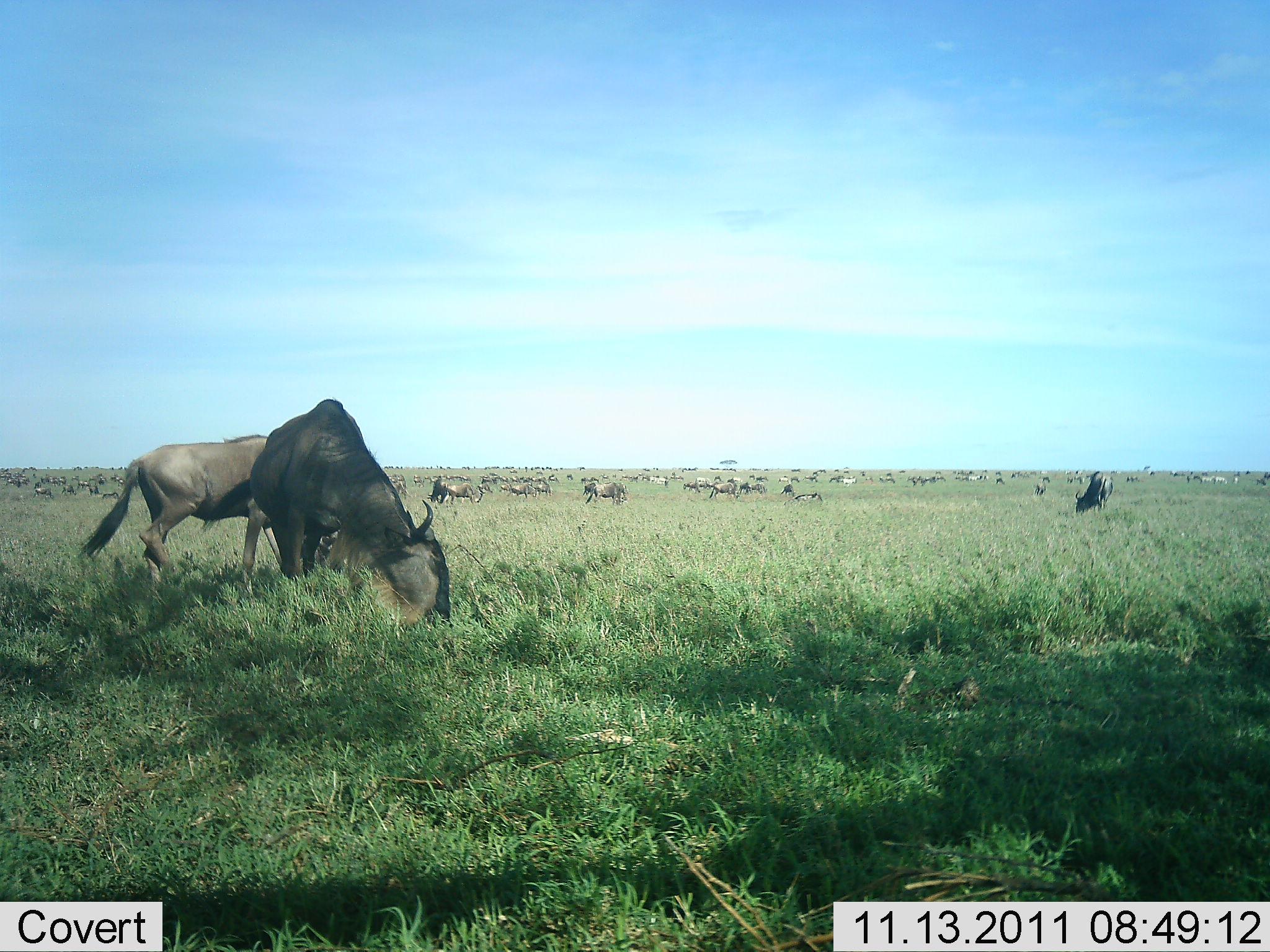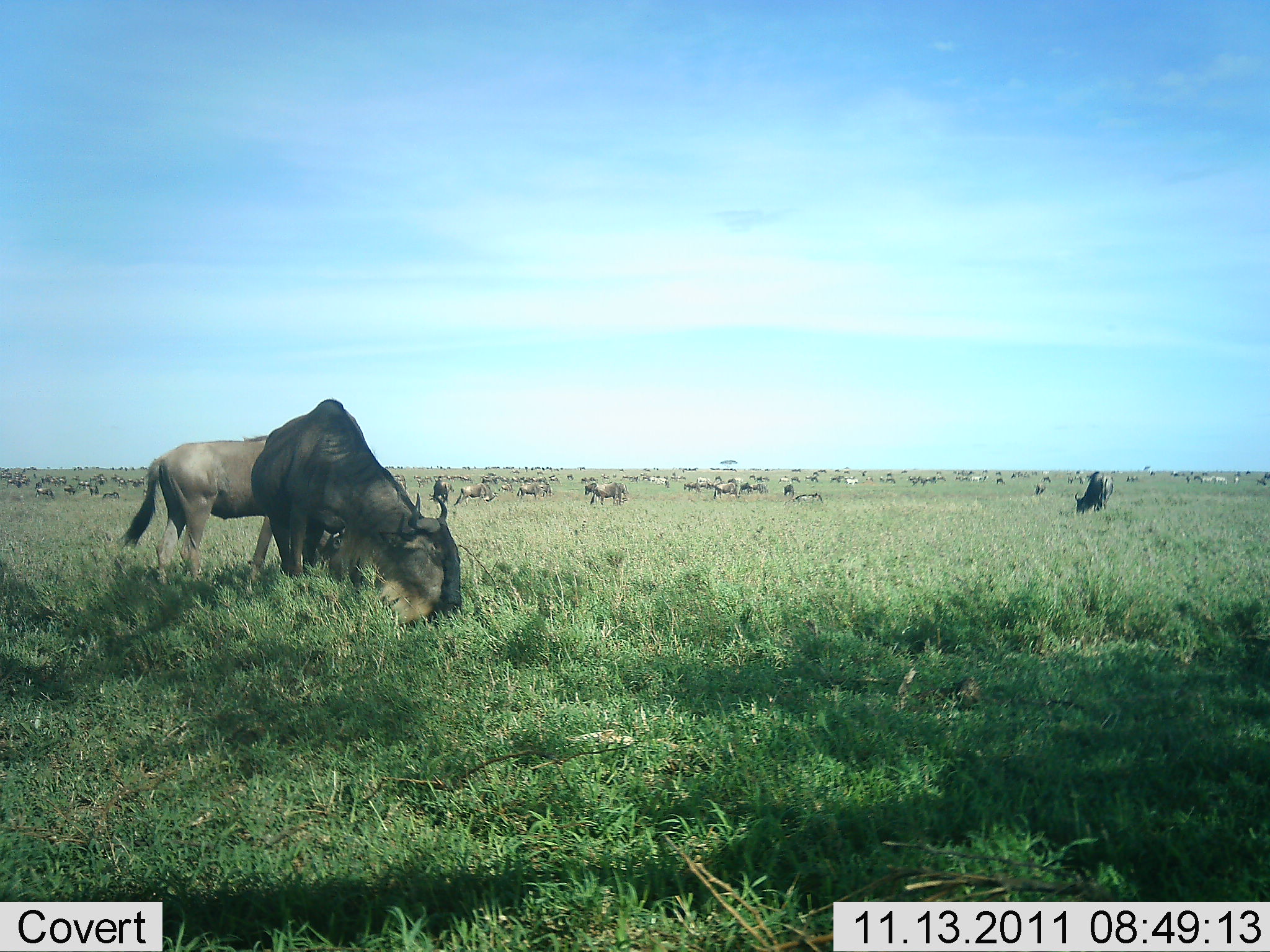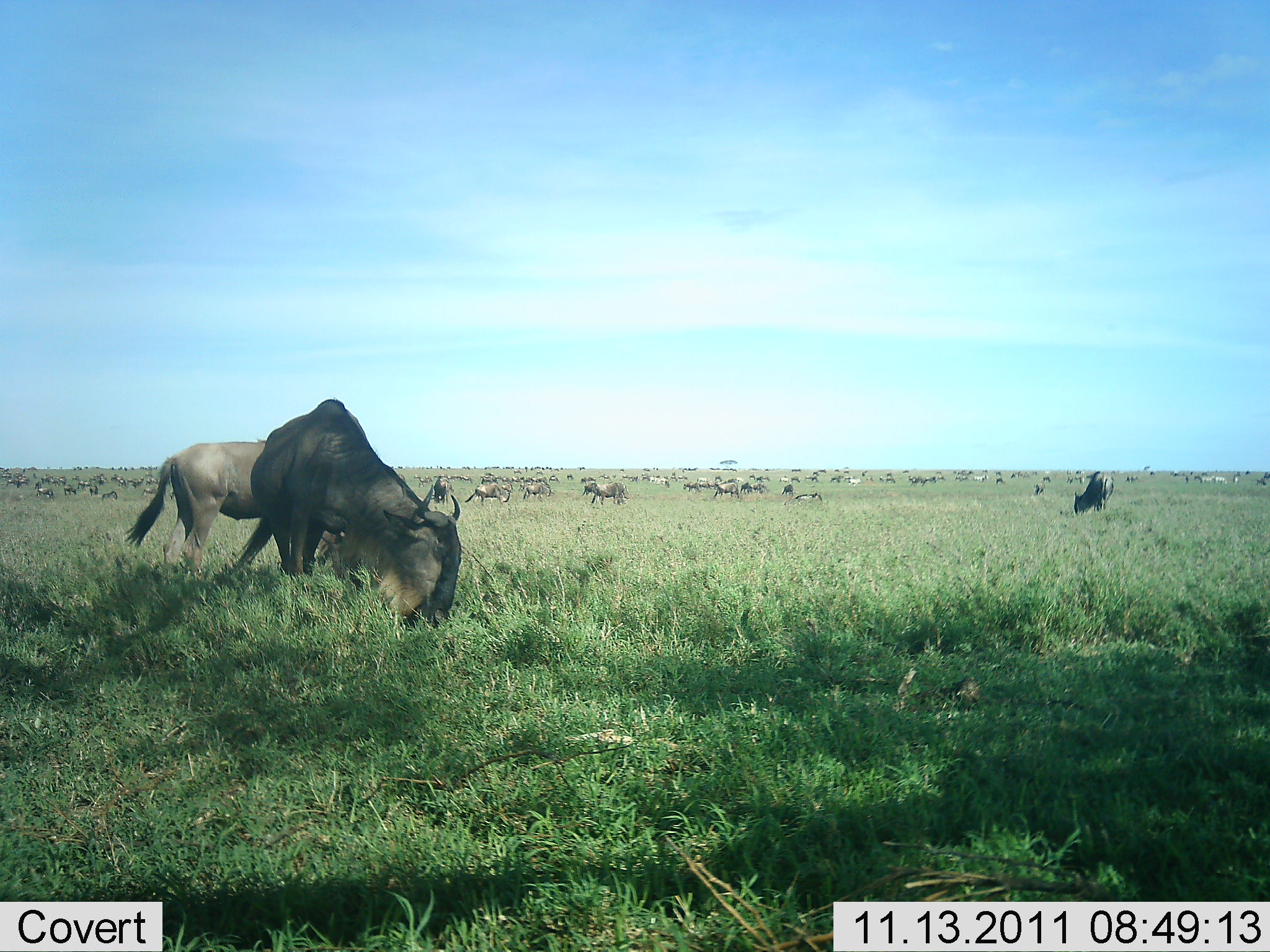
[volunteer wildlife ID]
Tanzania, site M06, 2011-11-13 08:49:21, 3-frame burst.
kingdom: Animalia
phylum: Chordata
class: Mammalia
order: Artiodactyla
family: Bovidae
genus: Connochaetes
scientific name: Connochaetes taurinus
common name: blue wildebeest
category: wildebeest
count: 51+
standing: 50%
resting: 20%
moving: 80%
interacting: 10%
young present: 0%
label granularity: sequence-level